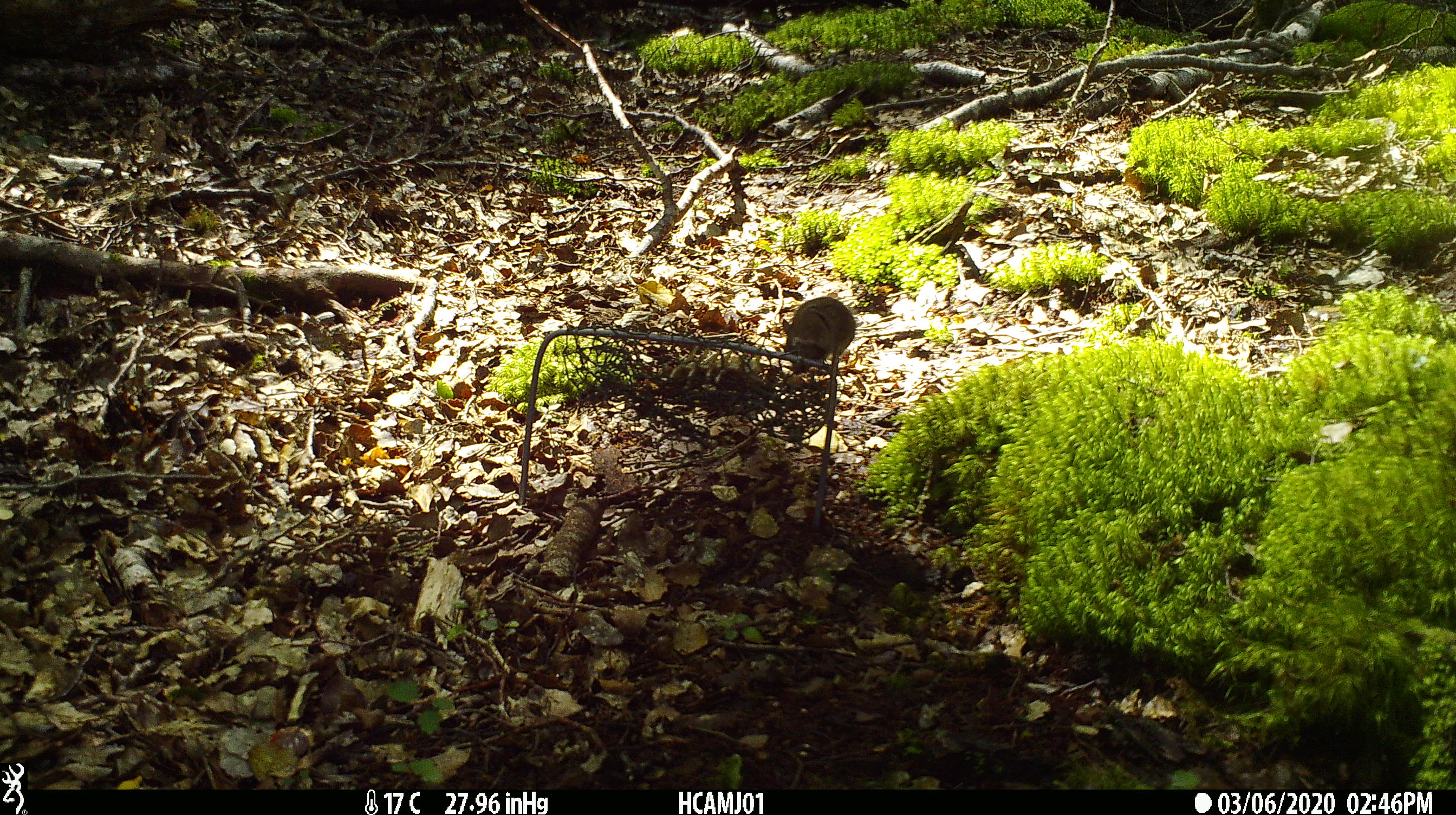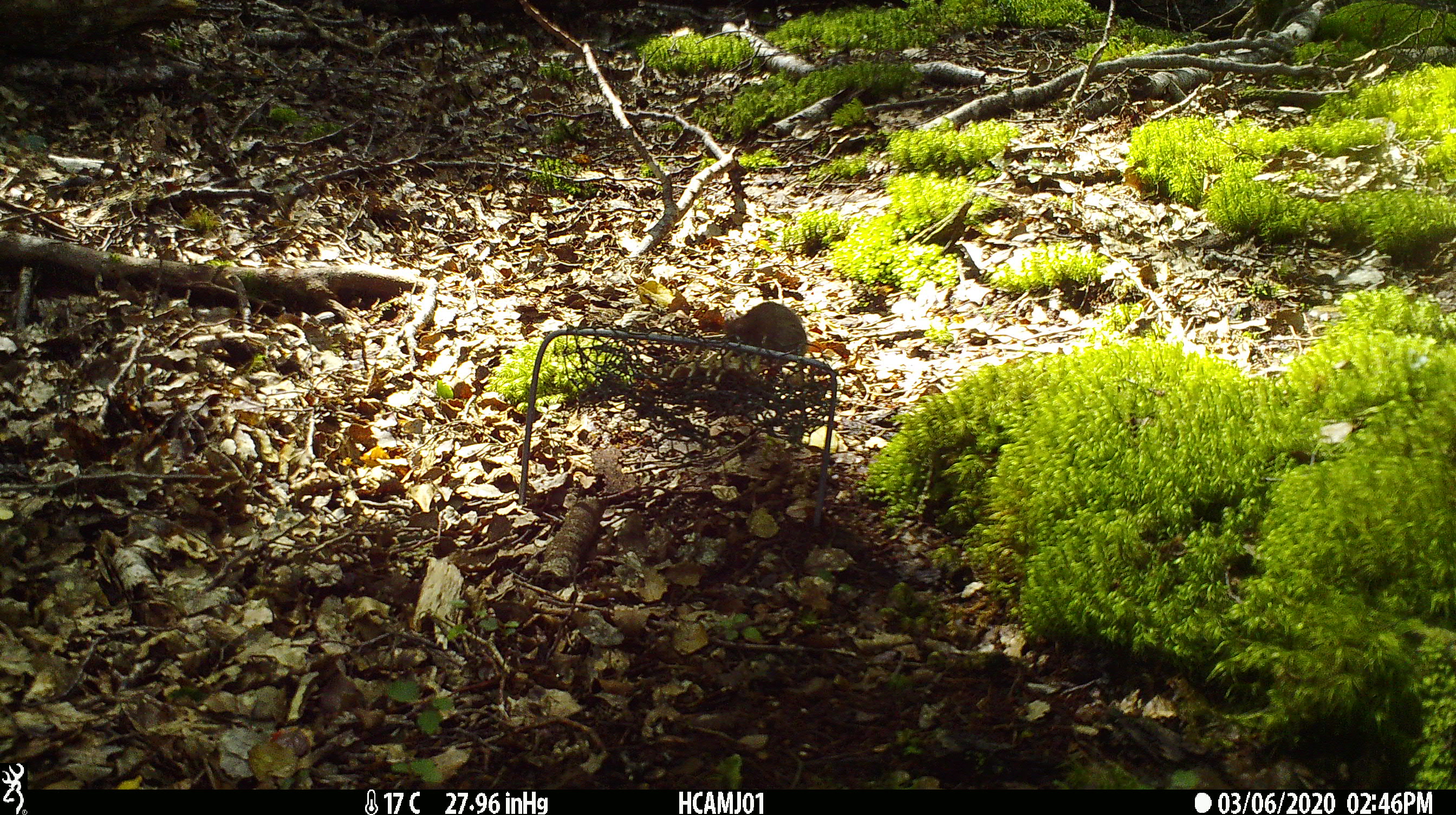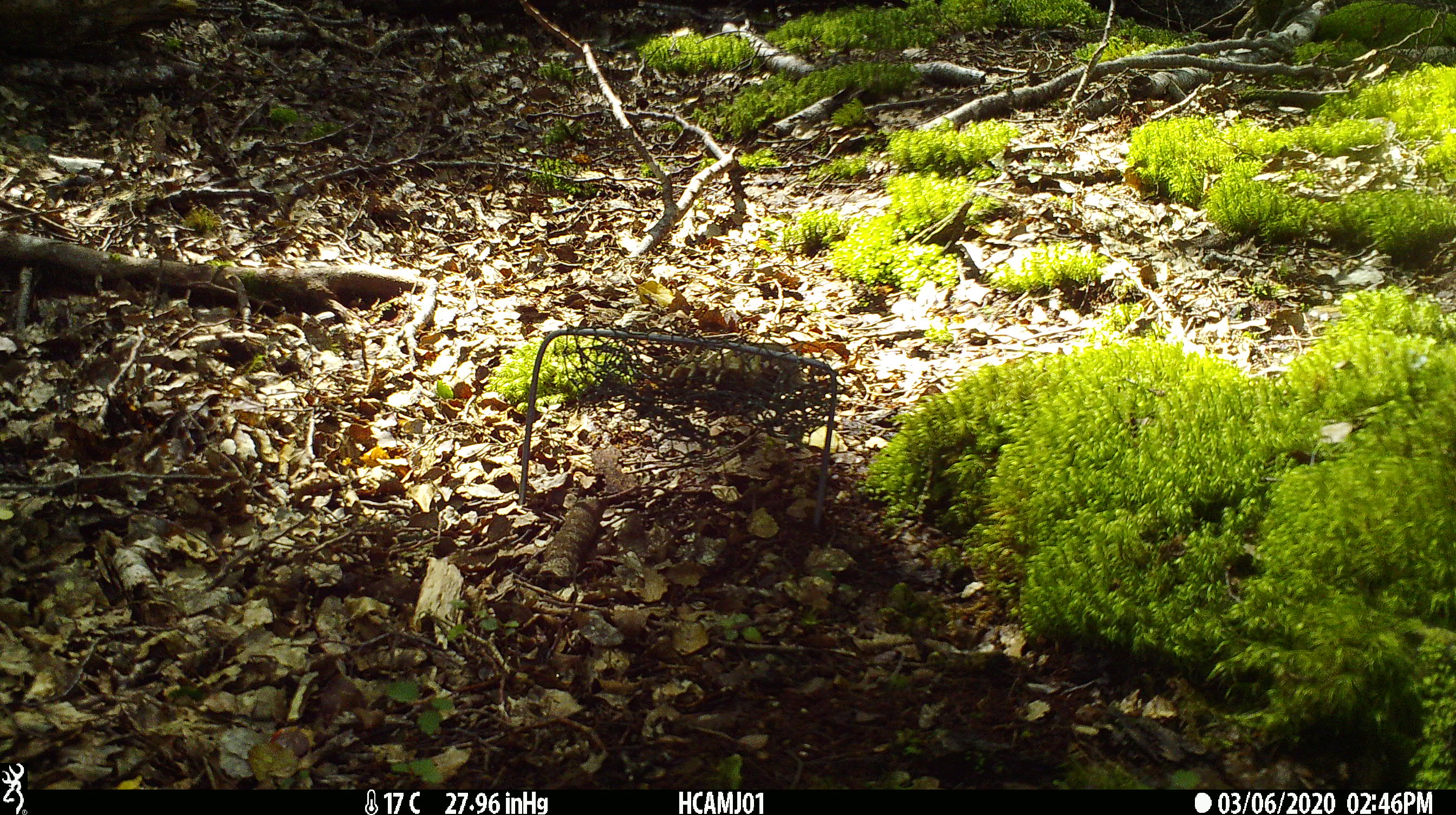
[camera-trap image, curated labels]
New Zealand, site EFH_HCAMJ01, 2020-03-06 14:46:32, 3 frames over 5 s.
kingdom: Animalia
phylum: Chordata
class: Mammalia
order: Rodentia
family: Muridae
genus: Mus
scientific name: Mus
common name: mouse